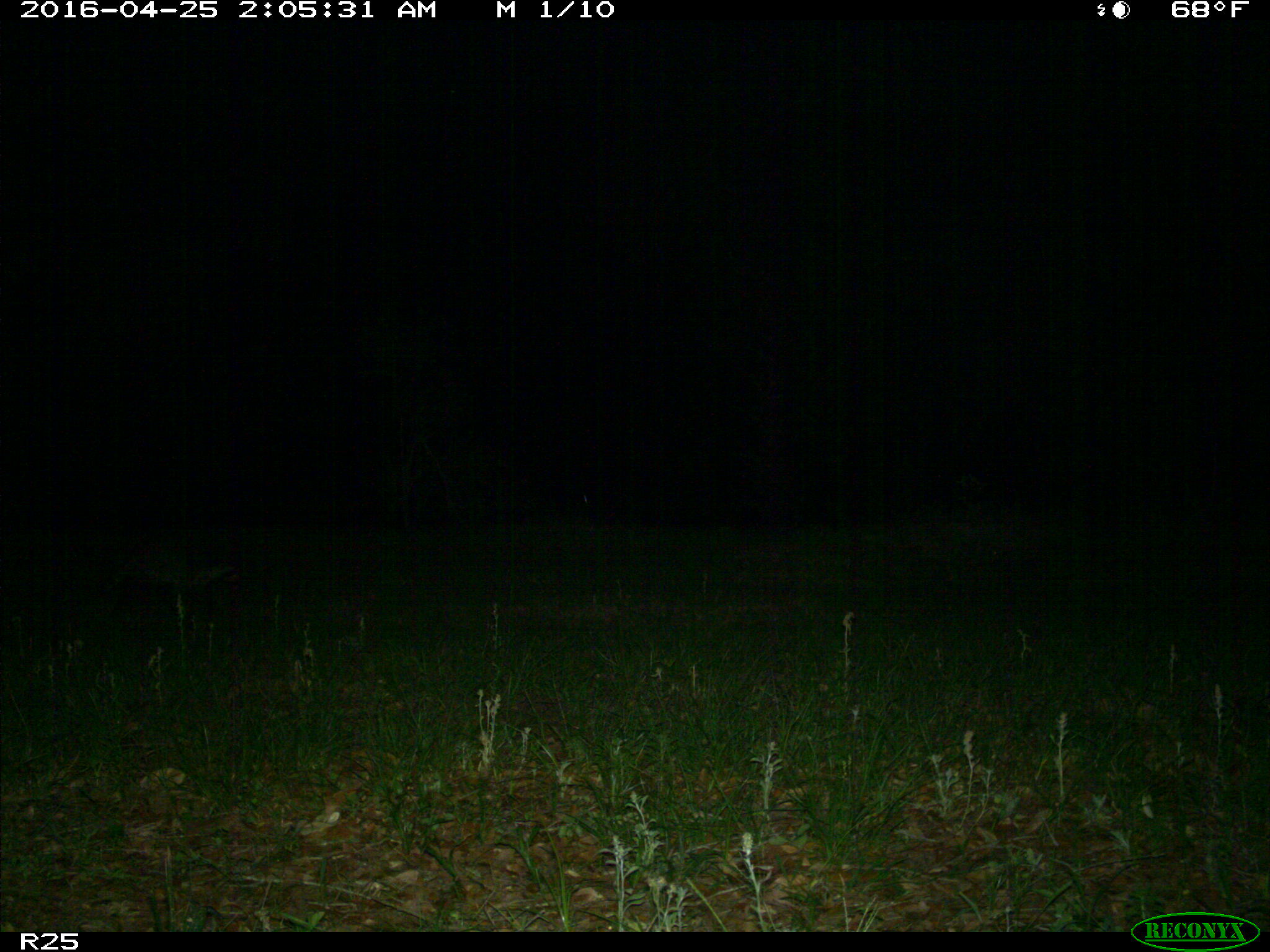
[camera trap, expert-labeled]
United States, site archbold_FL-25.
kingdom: Animalia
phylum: Chordata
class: Mammalia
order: Carnivora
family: Procyonidae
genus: Procyon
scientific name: Procyon lotor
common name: common raccoon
Procyon lotor (common raccoon).